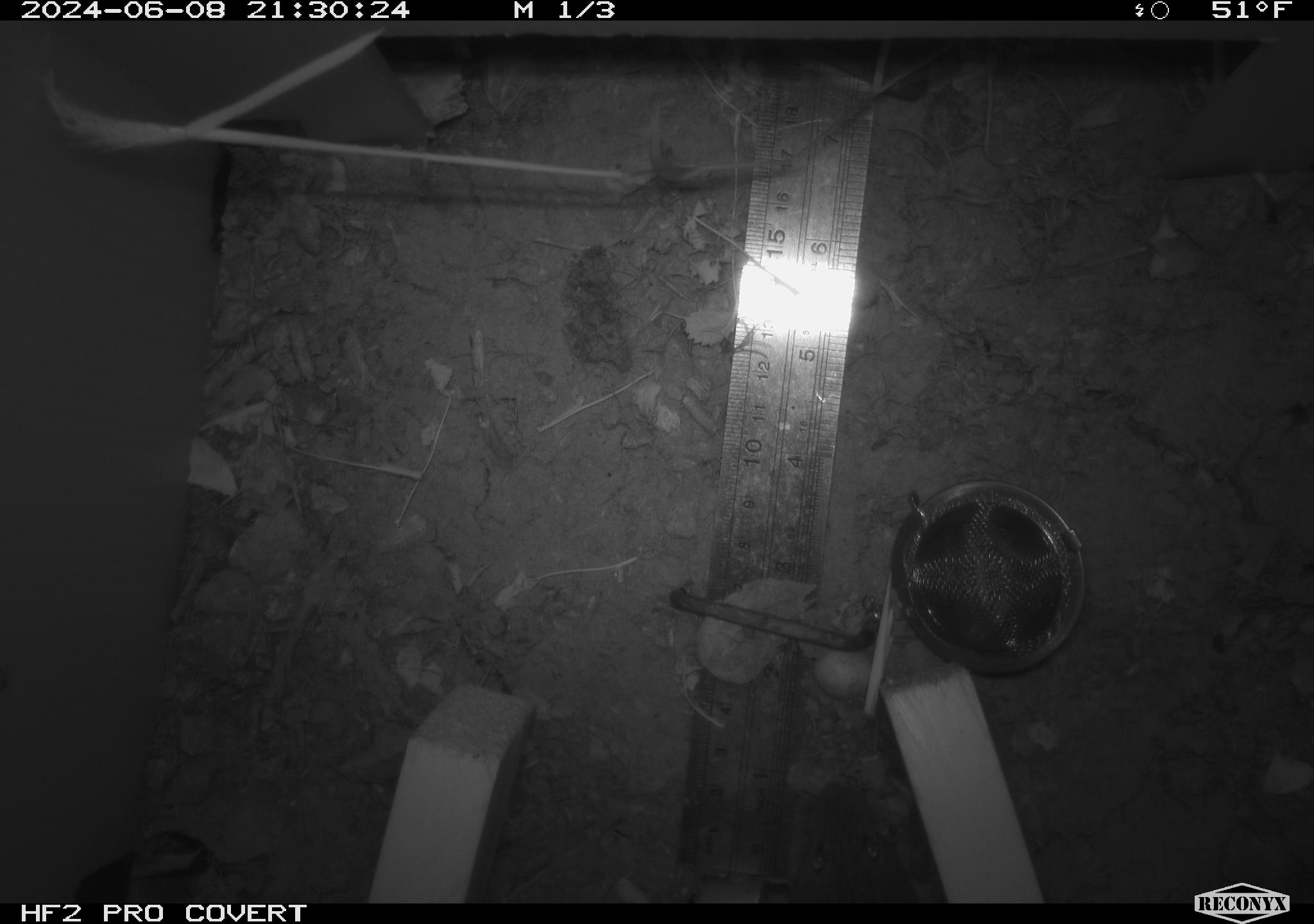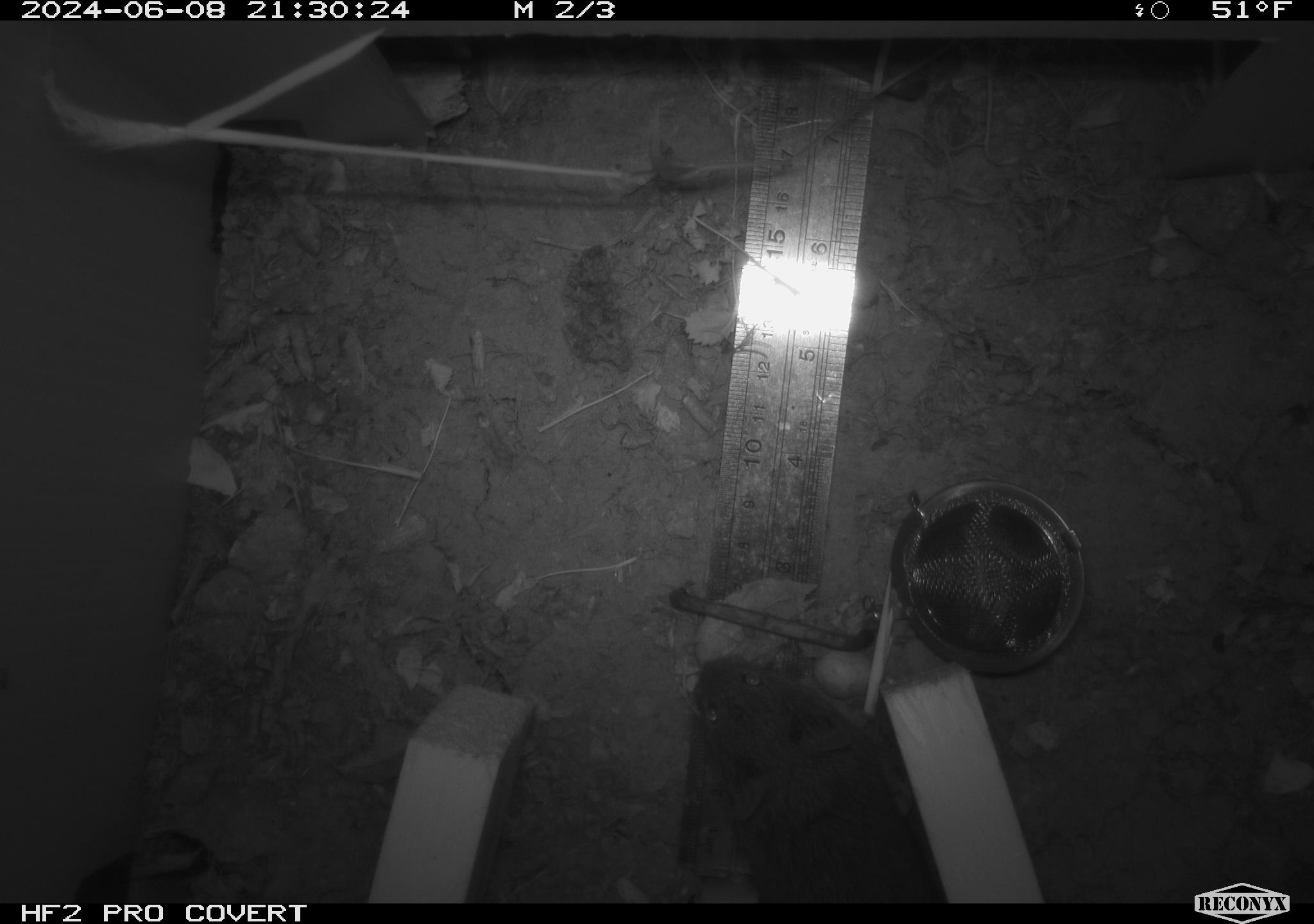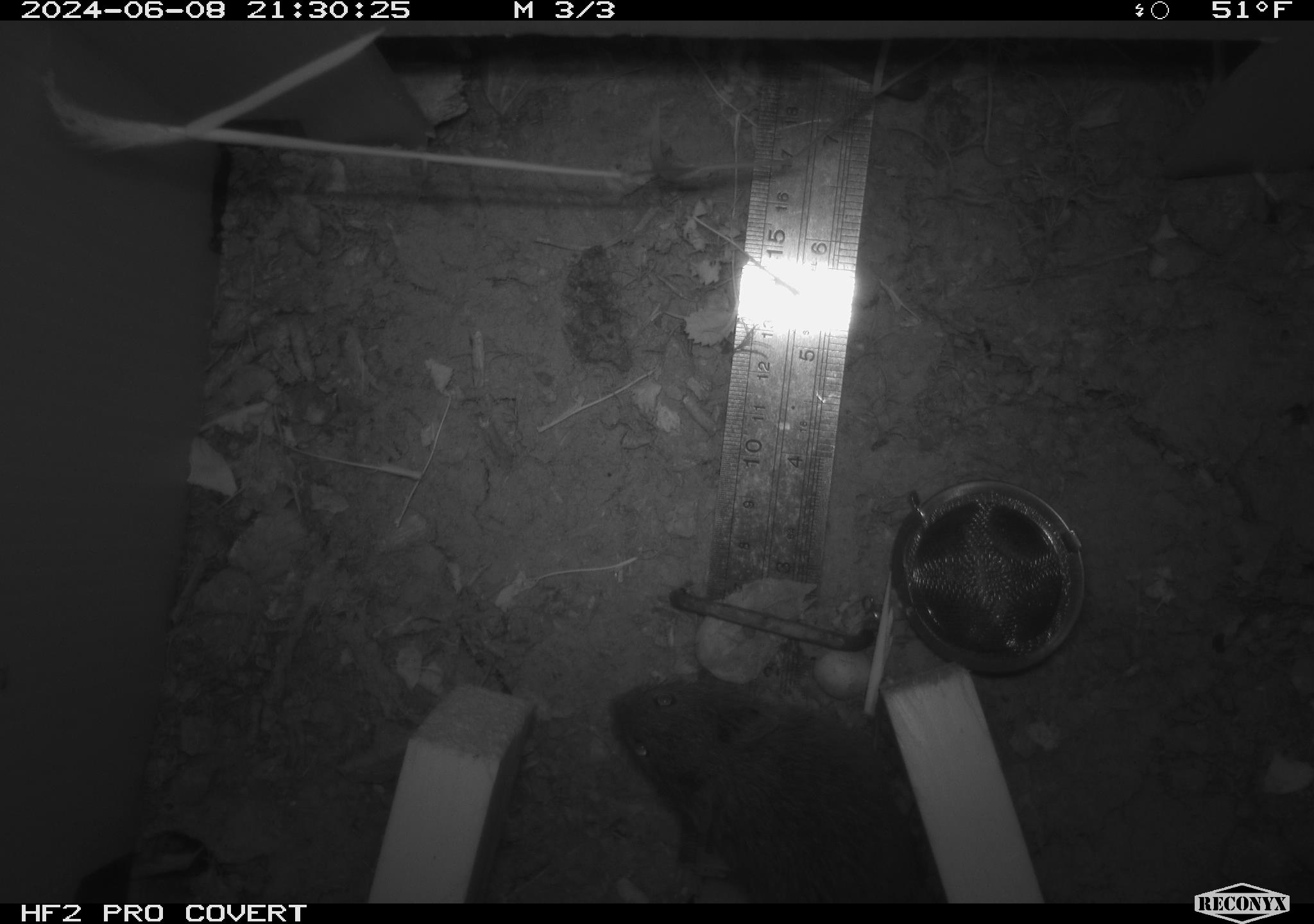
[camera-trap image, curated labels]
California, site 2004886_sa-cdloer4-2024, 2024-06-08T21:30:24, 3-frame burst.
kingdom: Animalia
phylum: Chordata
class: Mammalia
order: Rodentia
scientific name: Rodentia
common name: rodent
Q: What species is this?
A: Rodent (Rodentia).